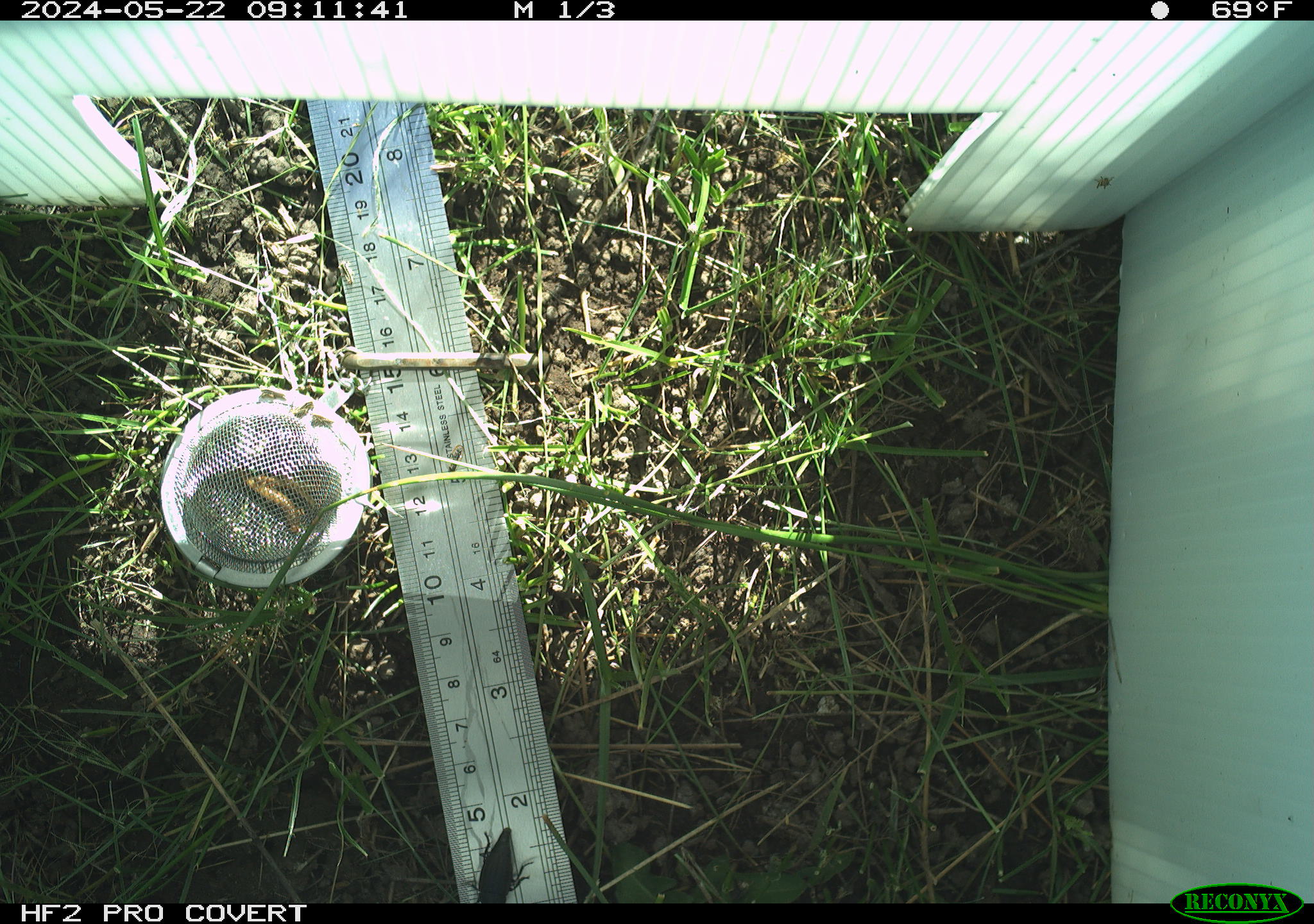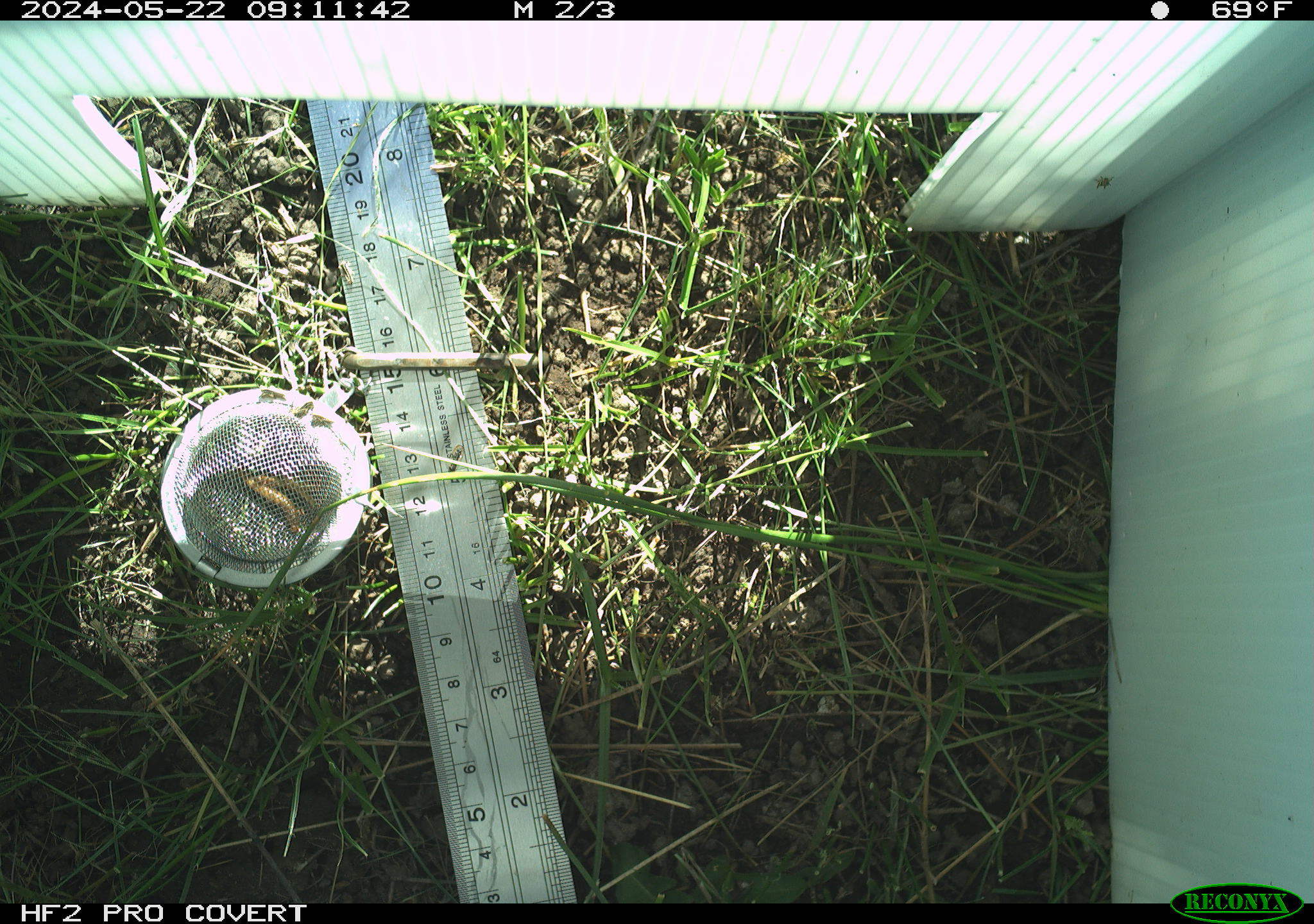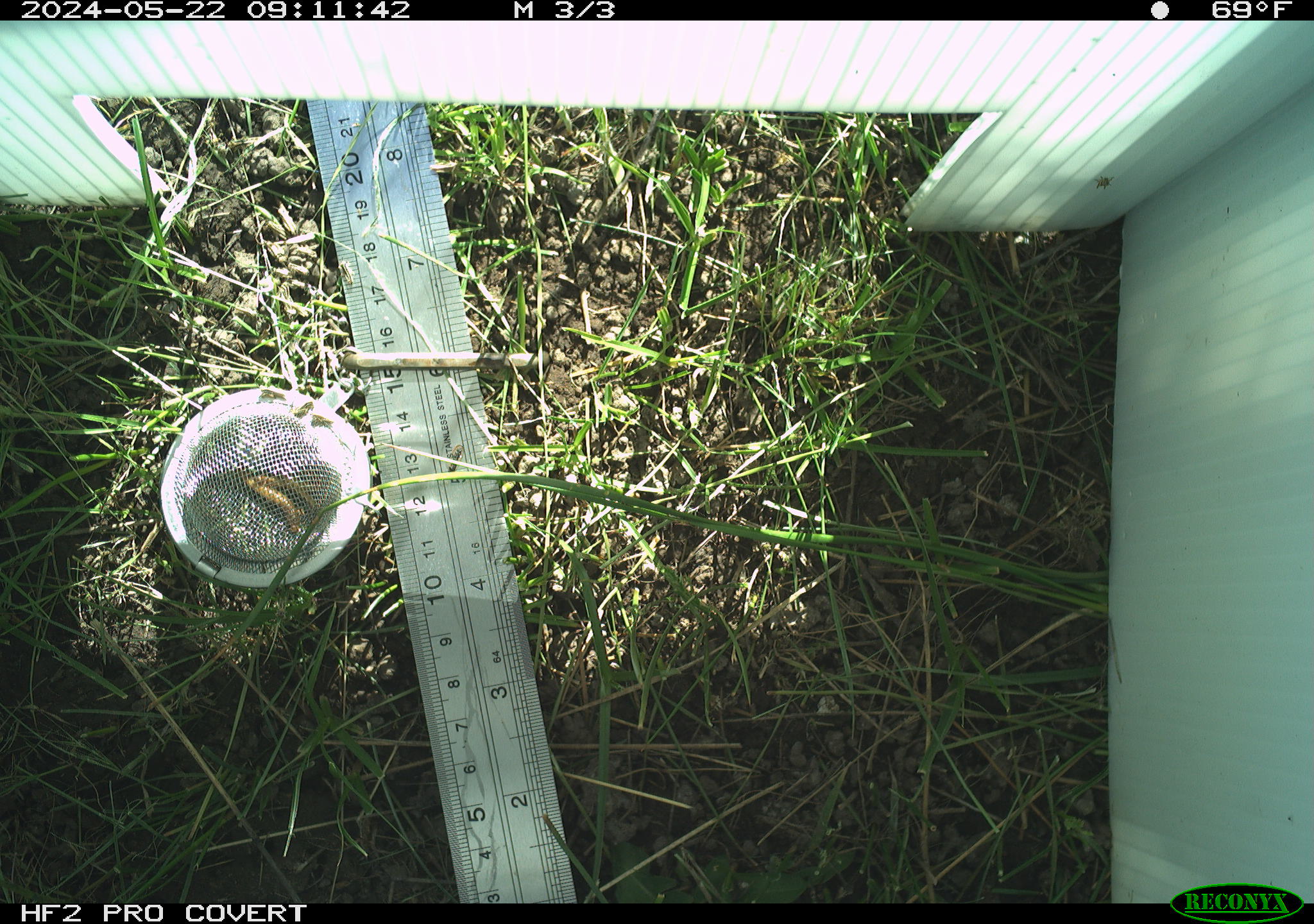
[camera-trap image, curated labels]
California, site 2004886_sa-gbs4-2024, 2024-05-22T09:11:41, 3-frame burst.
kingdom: Animalia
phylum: Arthropoda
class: Insecta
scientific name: Insecta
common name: insect